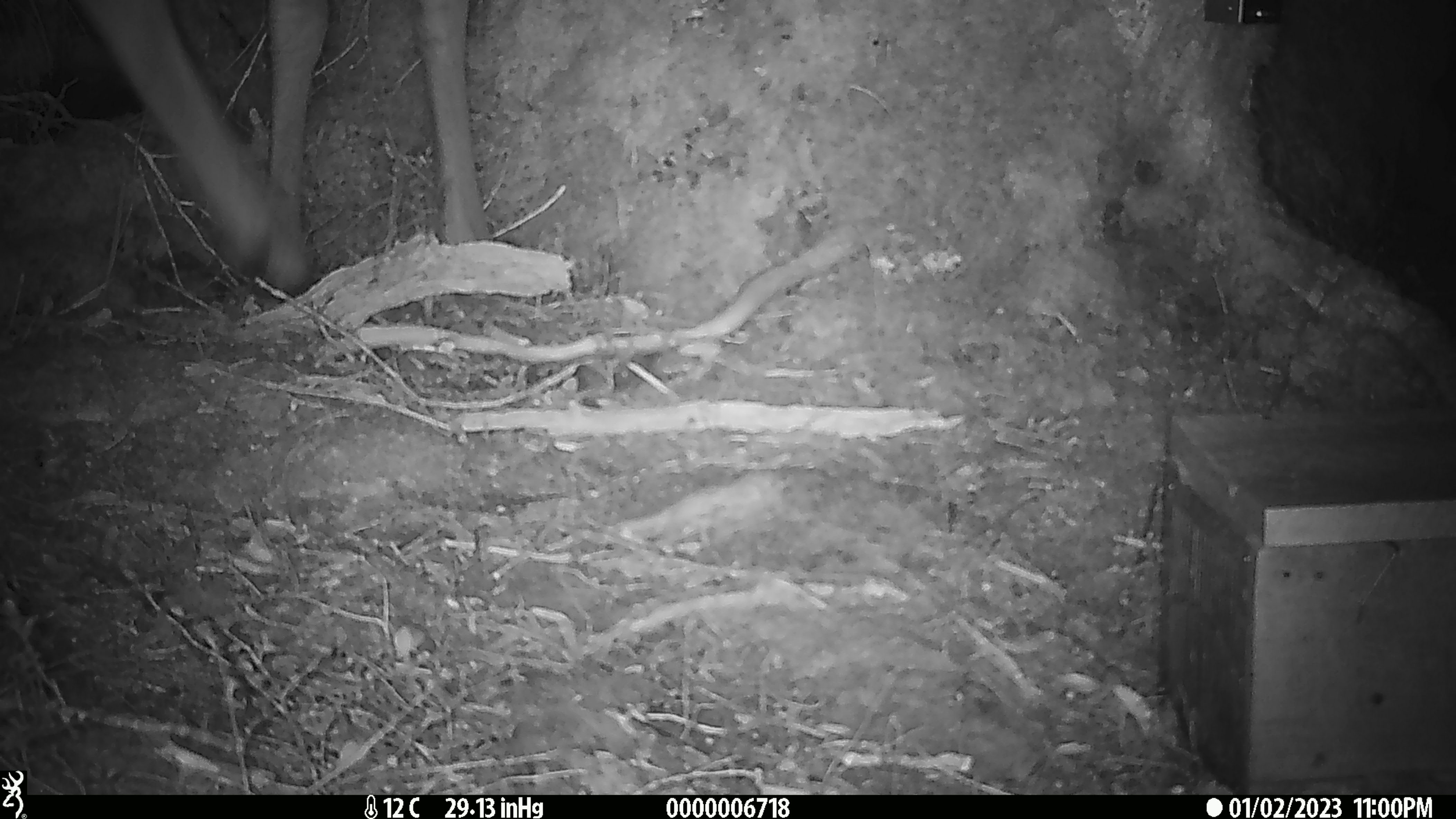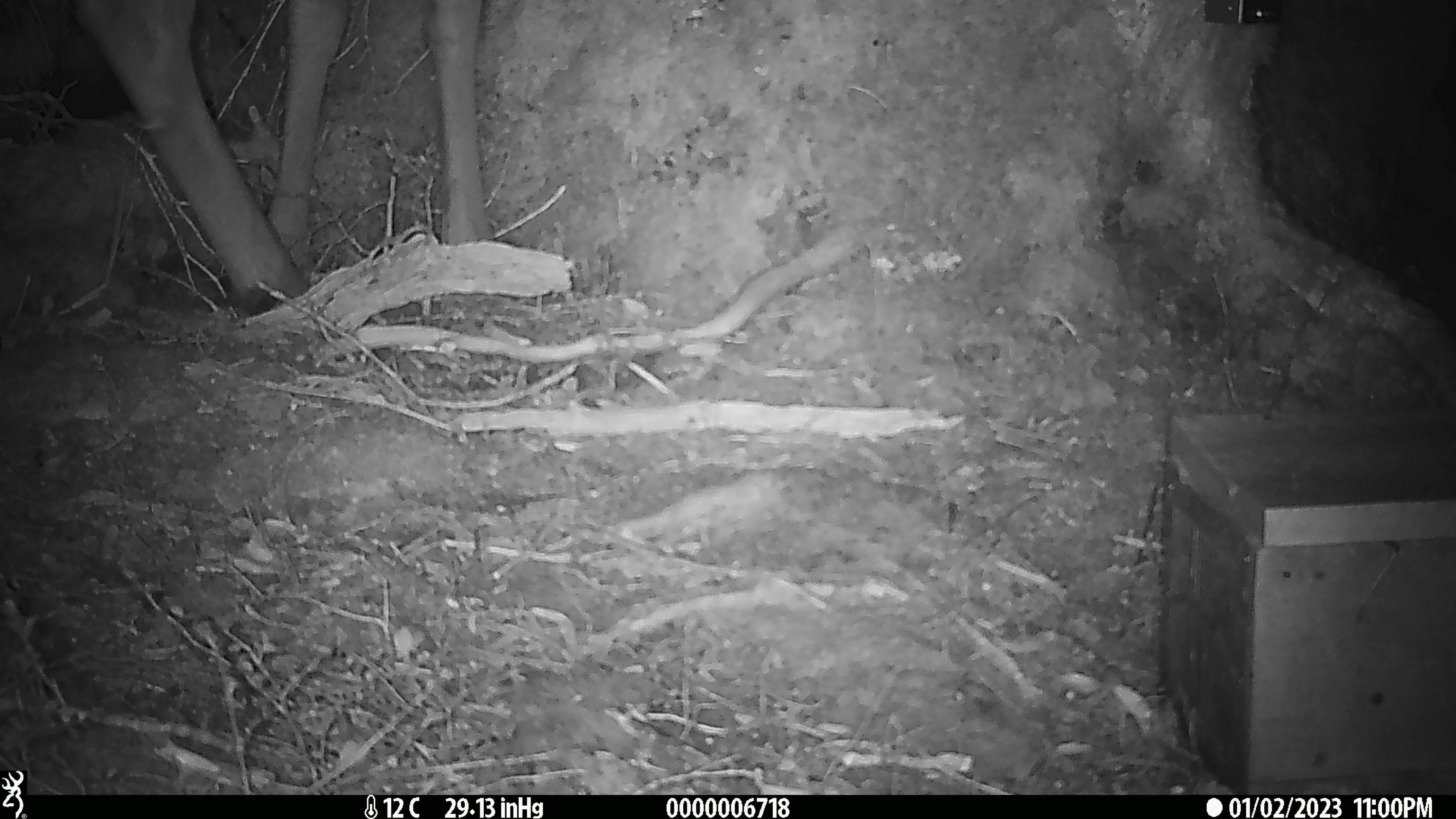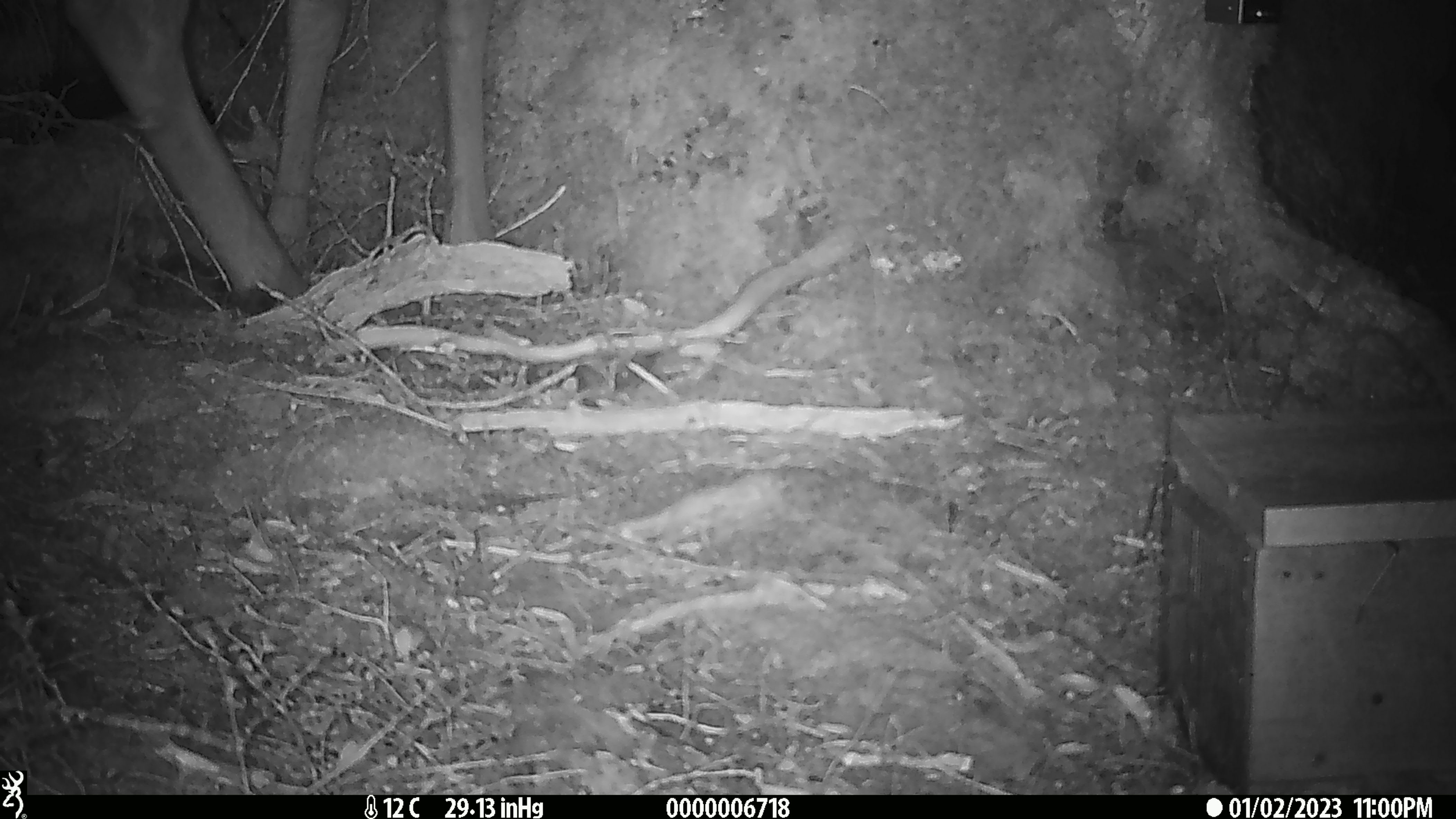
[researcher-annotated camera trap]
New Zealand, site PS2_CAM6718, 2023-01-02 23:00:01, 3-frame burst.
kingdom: Animalia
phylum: Chordata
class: Mammalia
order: Artiodactyla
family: Cervidae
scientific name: Cervidae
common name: deer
Deer (Cervidae).